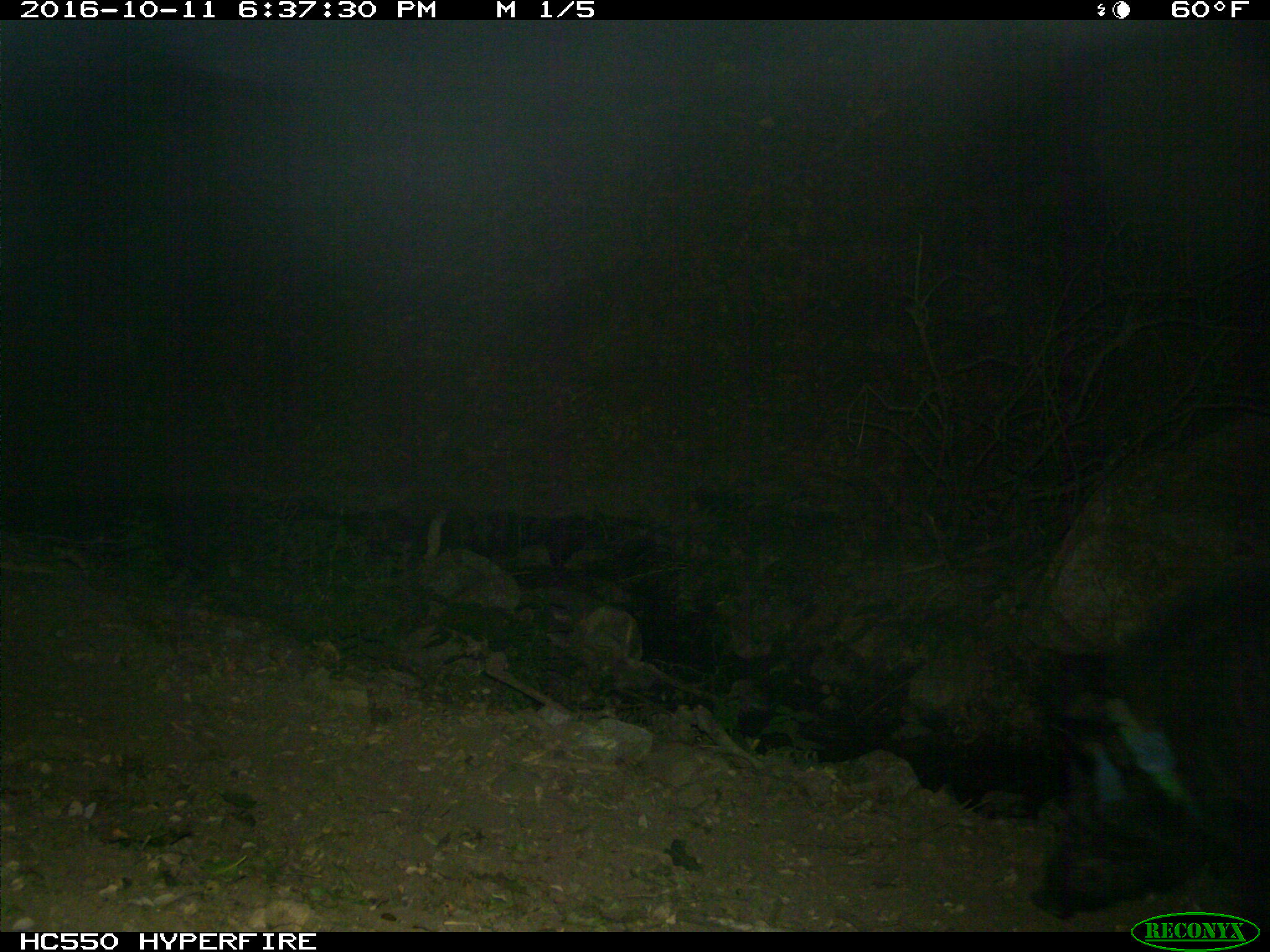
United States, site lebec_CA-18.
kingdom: Animalia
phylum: Chordata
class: Mammalia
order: Artiodactyla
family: Suidae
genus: Sus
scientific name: Sus scrofa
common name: wild boar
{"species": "Sus scrofa (wild boar)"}